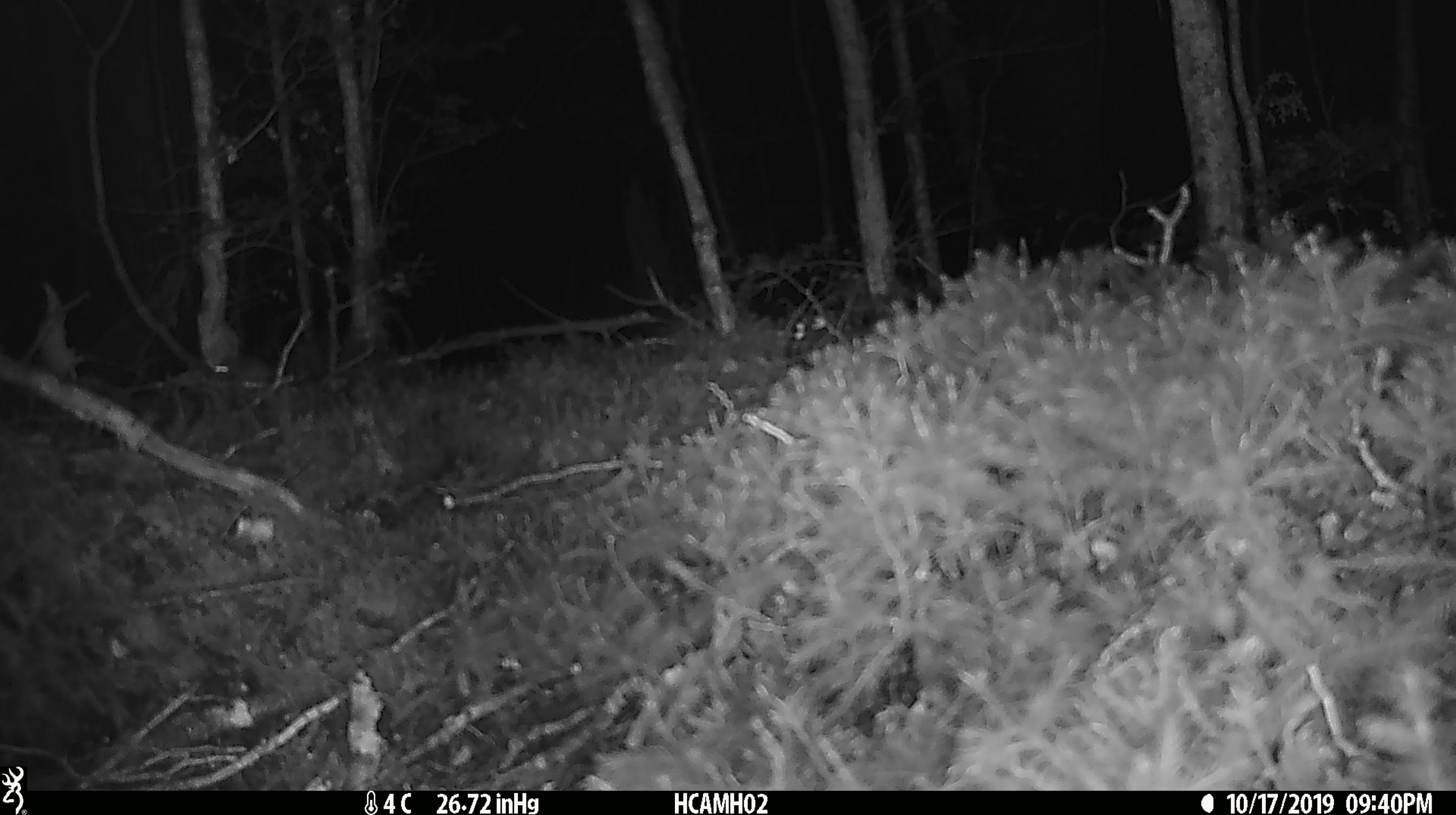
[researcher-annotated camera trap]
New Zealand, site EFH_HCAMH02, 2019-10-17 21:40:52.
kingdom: Animalia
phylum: Chordata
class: Mammalia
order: Rodentia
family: Muridae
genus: Mus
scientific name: Mus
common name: mouse